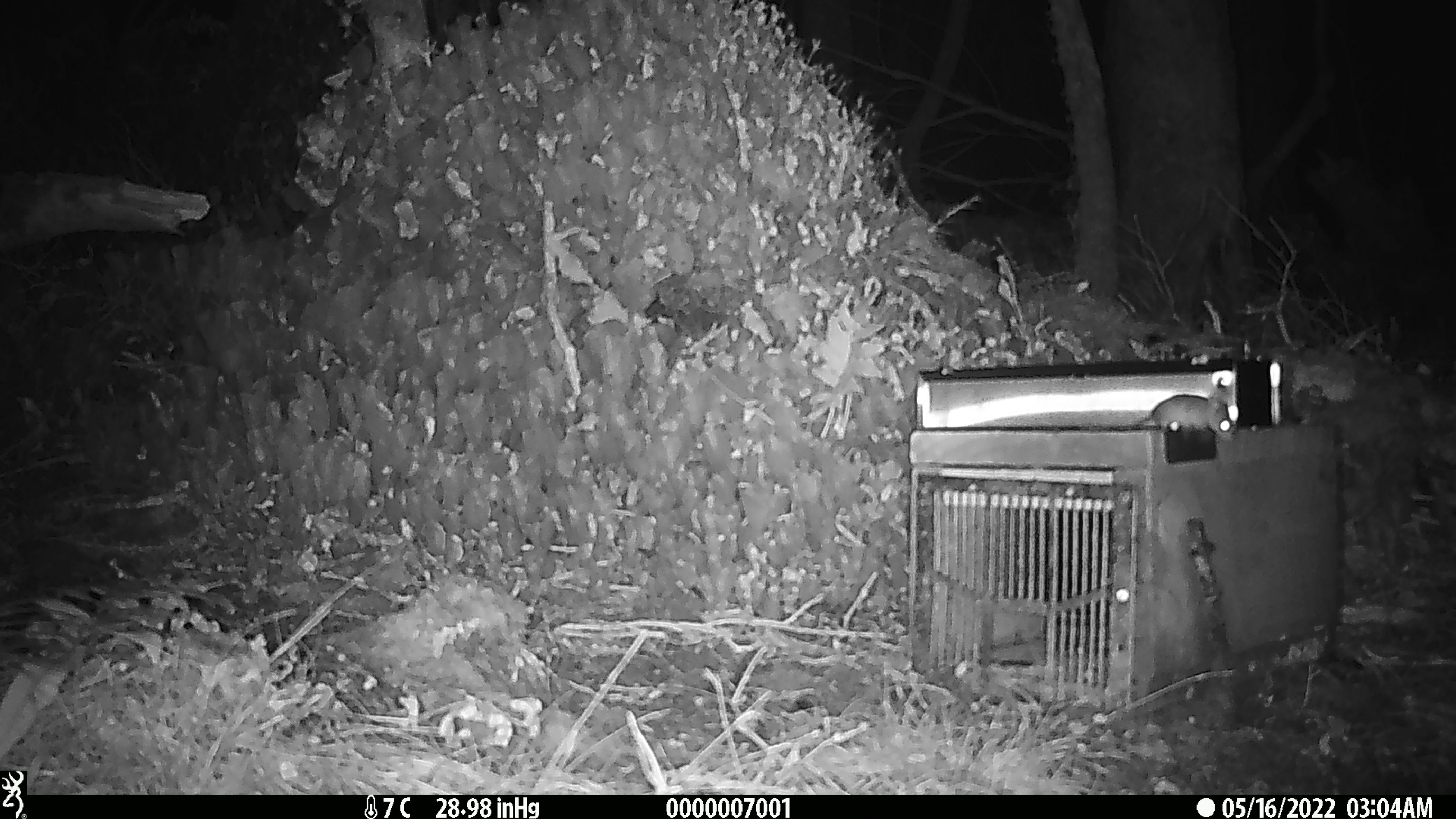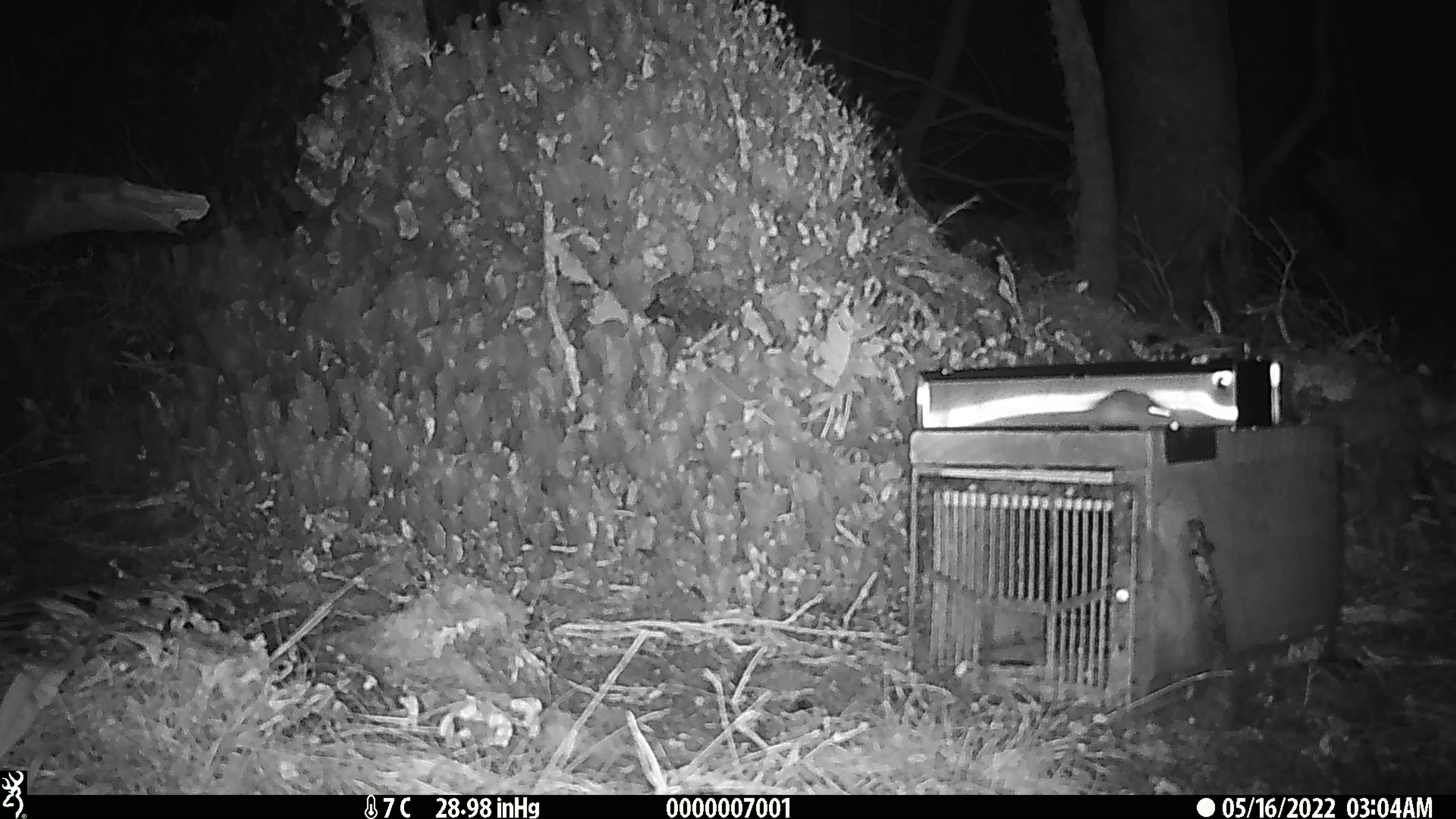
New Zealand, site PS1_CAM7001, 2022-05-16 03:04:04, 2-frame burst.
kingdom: Animalia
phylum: Chordata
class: Mammalia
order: Rodentia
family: Muridae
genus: Mus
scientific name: Mus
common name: mouse